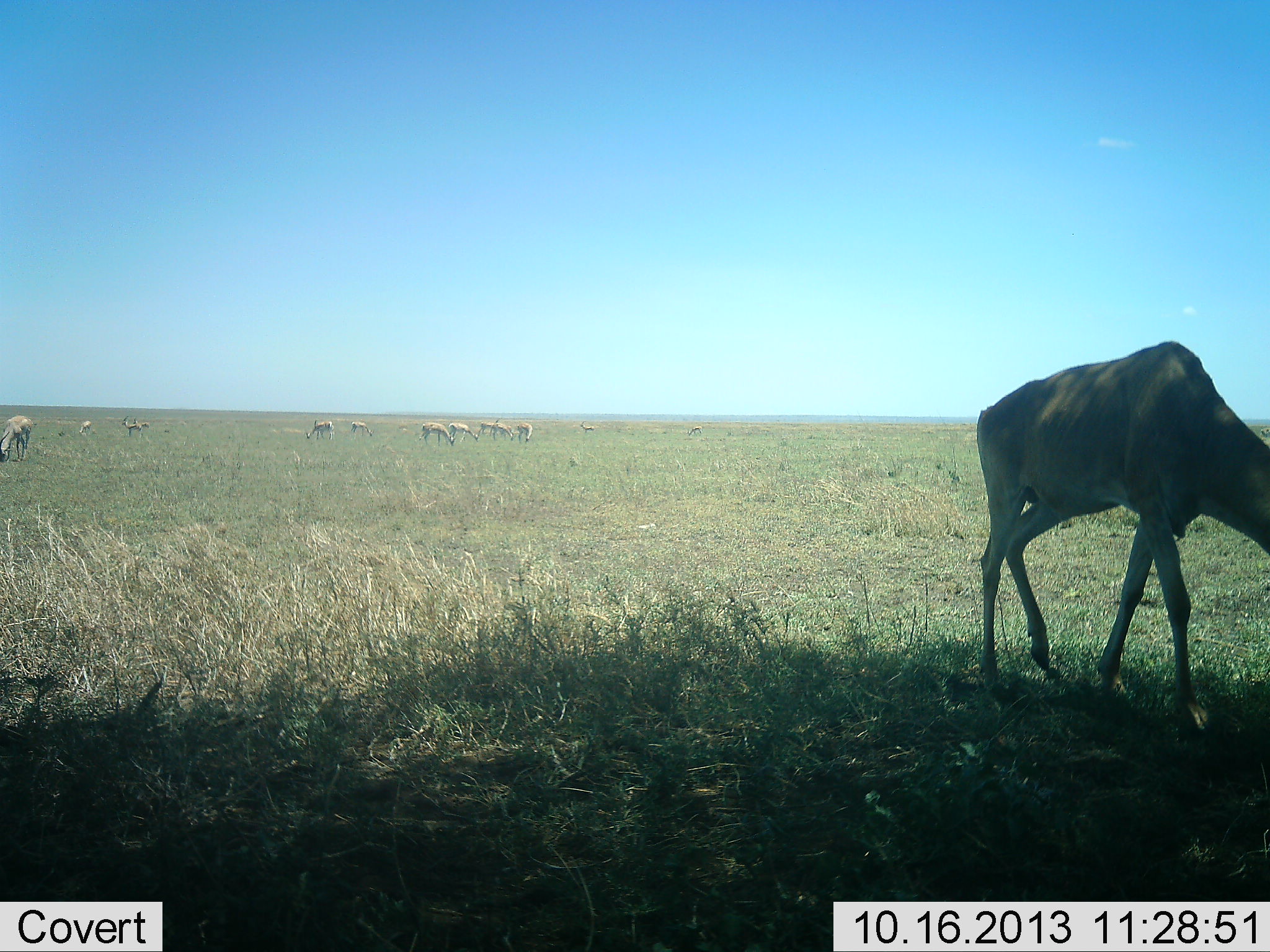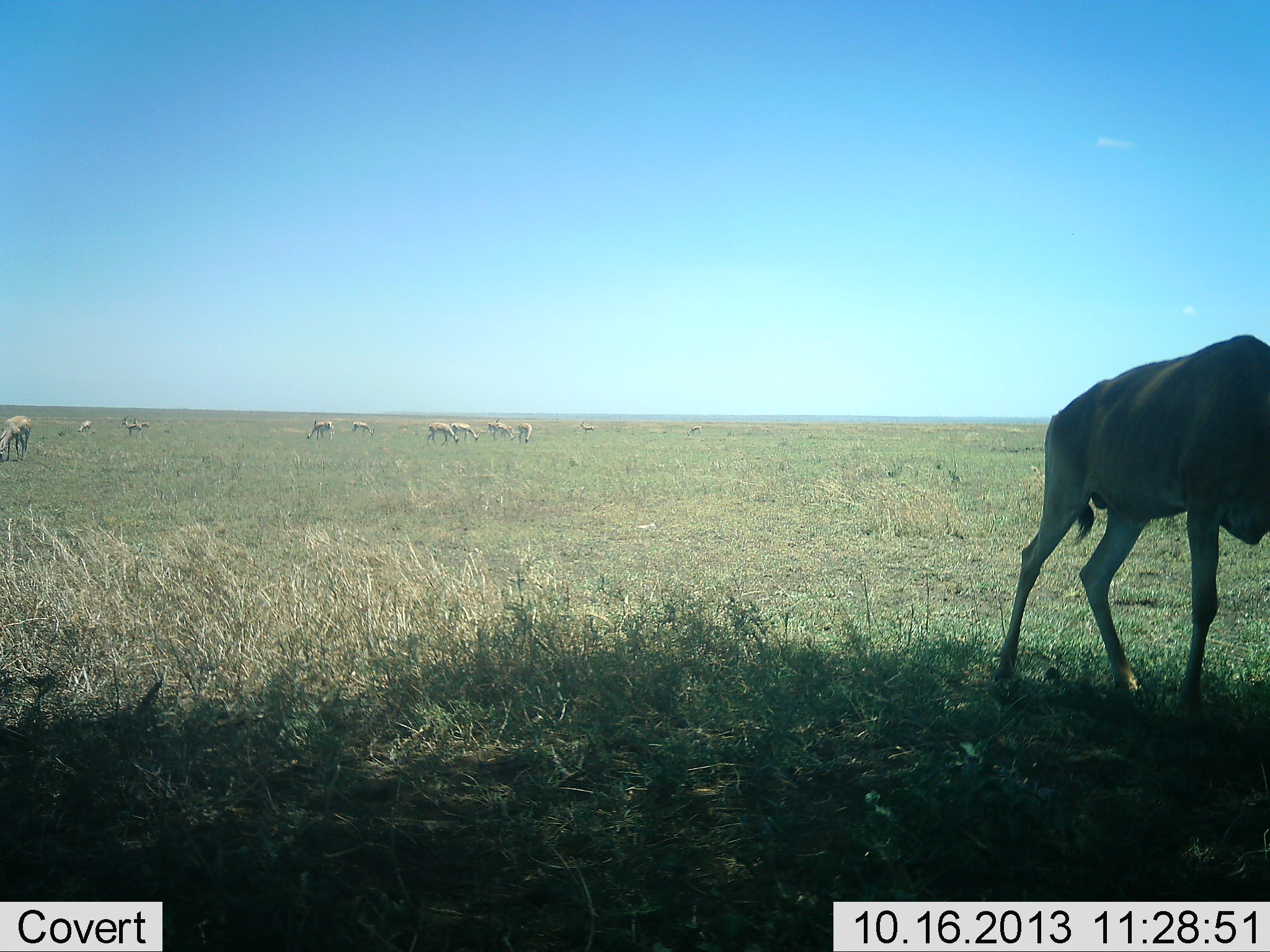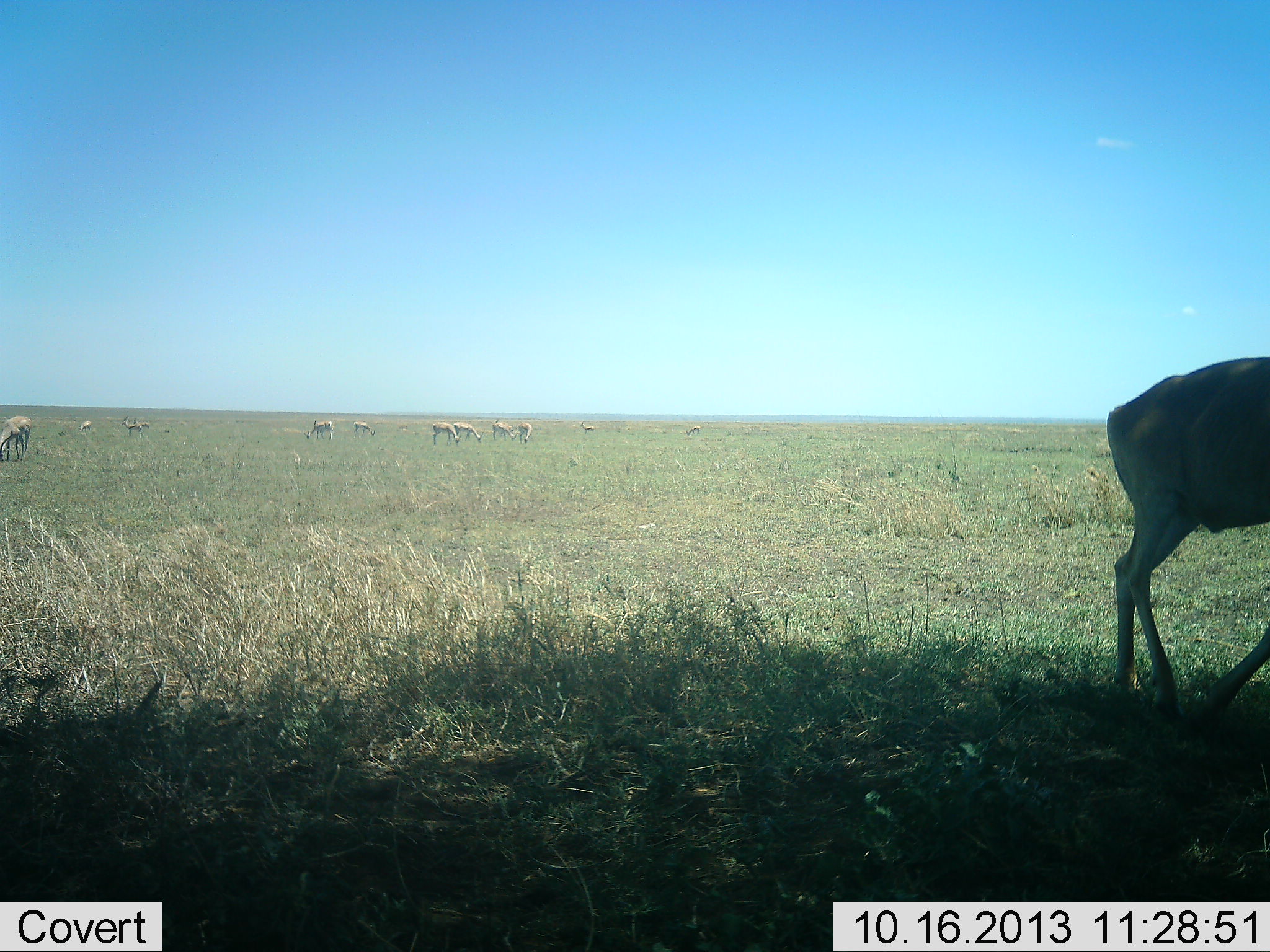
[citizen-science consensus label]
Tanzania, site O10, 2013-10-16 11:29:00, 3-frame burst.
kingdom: Animalia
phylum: Chordata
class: Mammalia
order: Artiodactyla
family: Bovidae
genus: Alcelaphus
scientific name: Alcelaphus buselaphus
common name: hartebeest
Hartebeest (Alcelaphus buselaphus), count 2. Behavior (volunteer vote fractions): standing 50%, resting 0%, moving 50%, interacting 0%. Young present (vote fraction): 0%. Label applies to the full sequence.